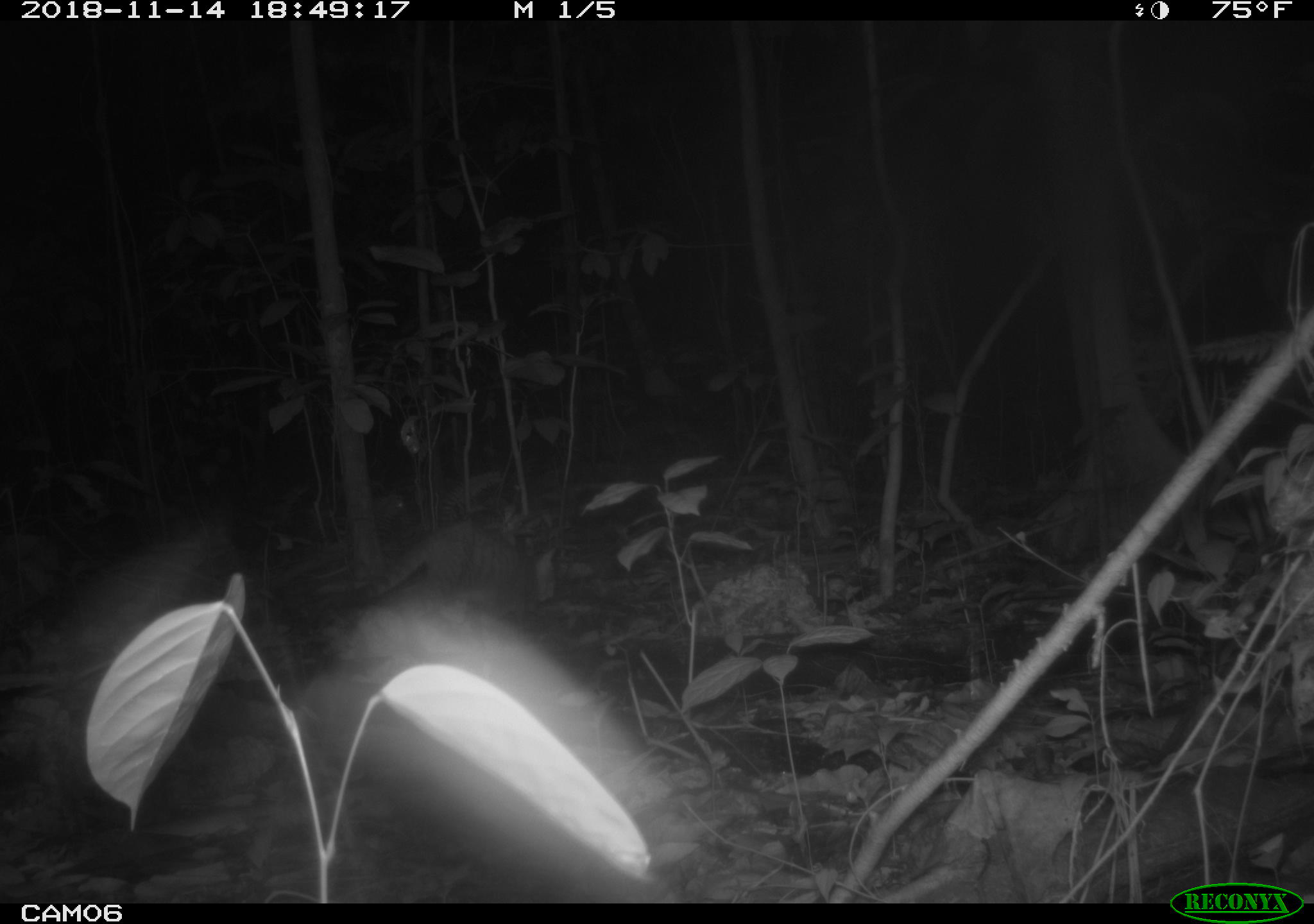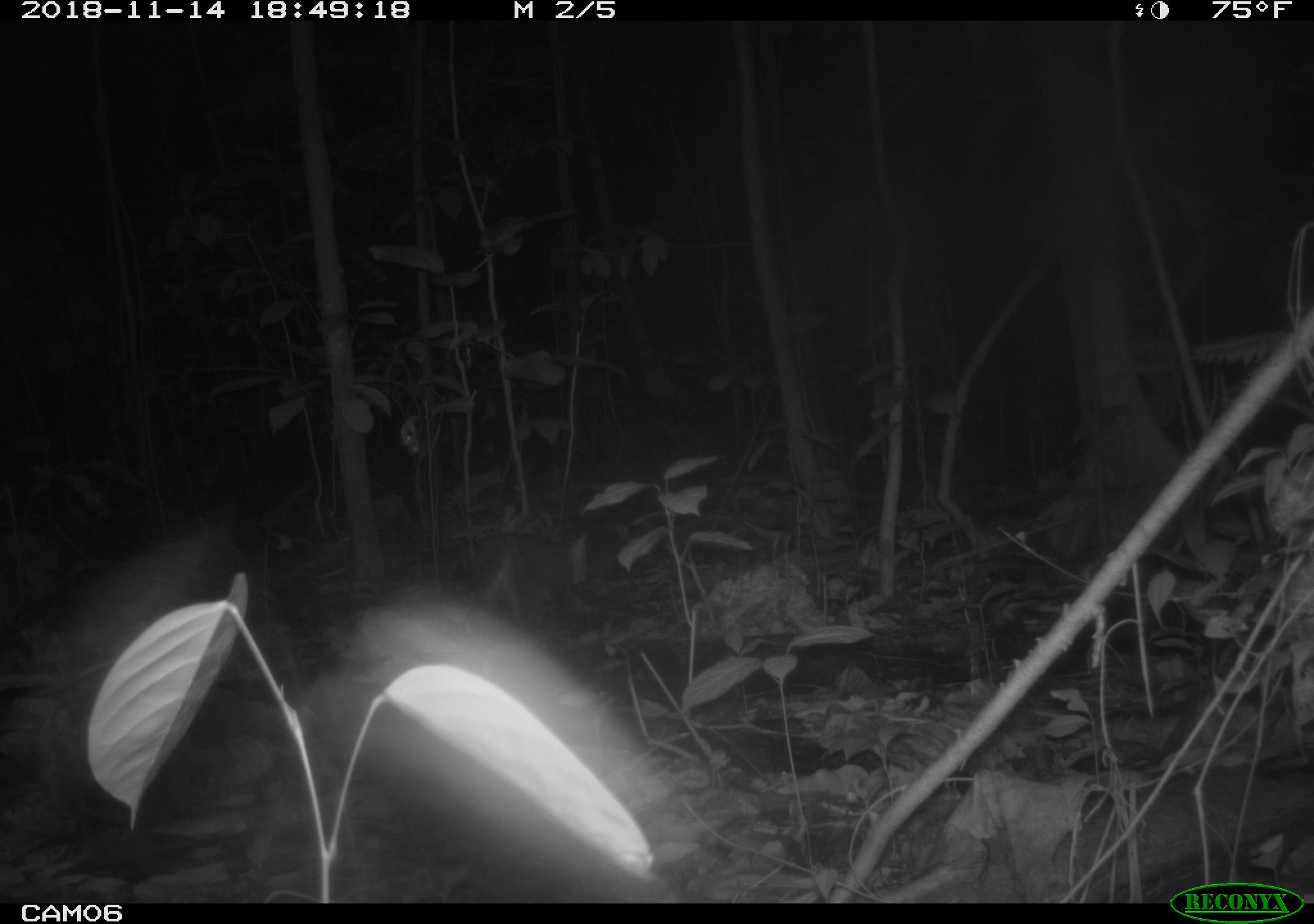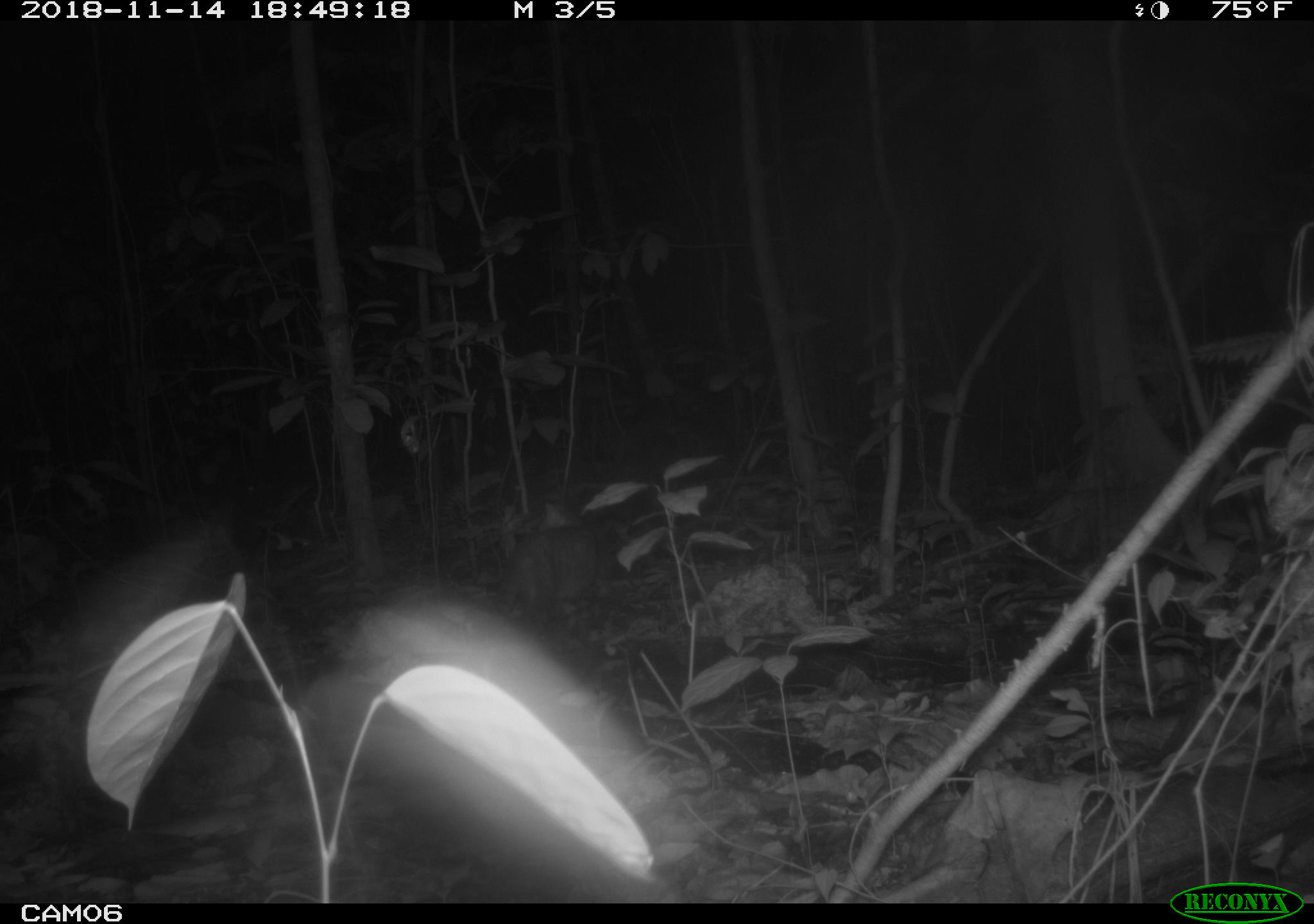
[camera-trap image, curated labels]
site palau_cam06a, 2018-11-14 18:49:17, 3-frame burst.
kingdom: Animalia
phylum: Chordata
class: Mammalia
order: Carnivora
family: Felidae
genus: Felis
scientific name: Felis catus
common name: cat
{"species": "cat (Felis catus)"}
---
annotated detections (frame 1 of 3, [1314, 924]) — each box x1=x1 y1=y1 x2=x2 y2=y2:
cat: x1=358 y1=515 x2=539 y2=622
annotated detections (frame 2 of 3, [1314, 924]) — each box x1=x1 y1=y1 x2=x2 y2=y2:
cat: x1=459 y1=524 x2=590 y2=628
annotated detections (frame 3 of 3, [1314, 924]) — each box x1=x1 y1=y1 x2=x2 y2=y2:
cat: x1=491 y1=513 x2=600 y2=620